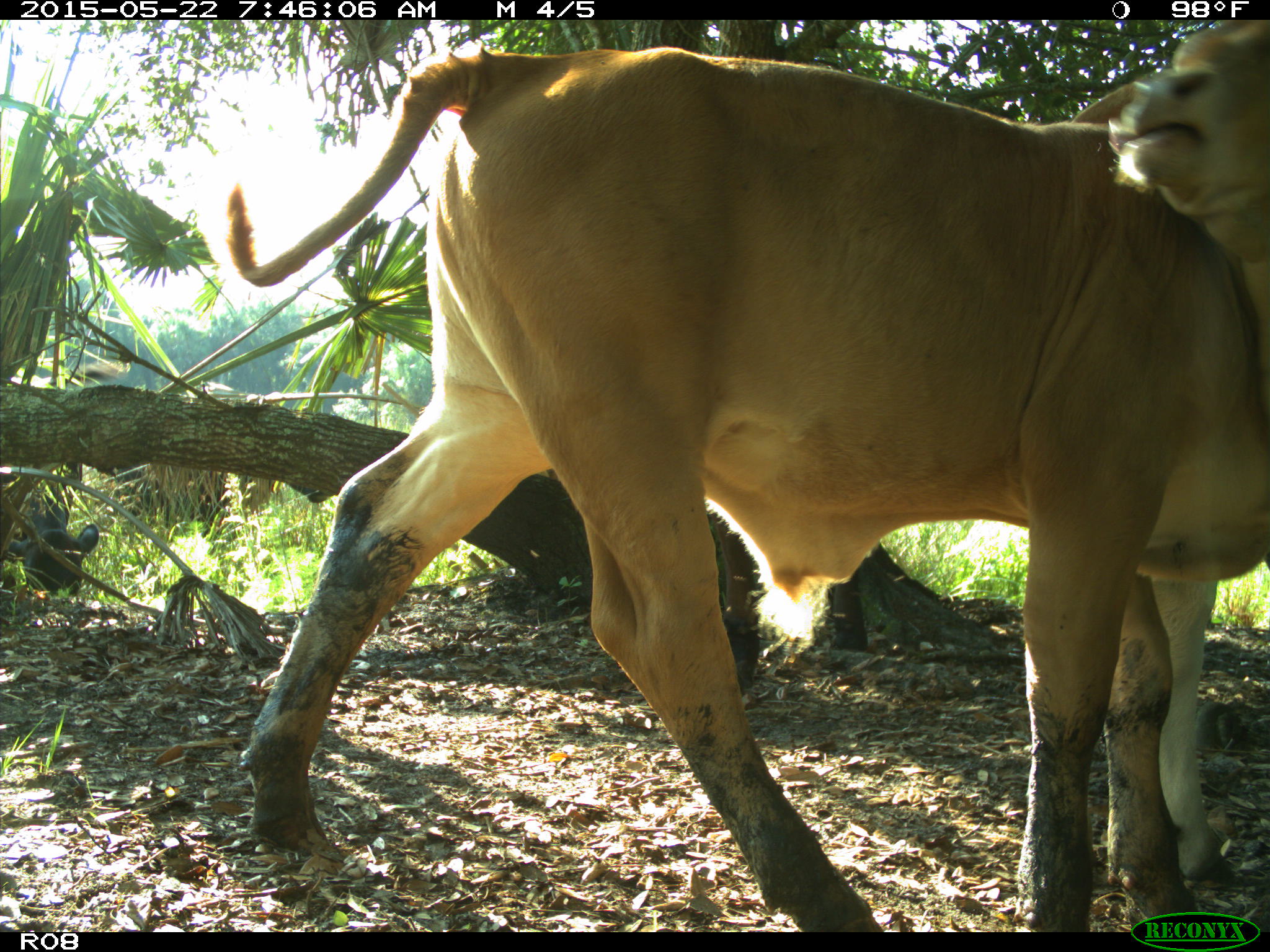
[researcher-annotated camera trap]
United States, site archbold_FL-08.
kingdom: Animalia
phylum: Chordata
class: Mammalia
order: Artiodactyla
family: Bovidae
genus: Bos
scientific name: Bos taurus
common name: domestic cow